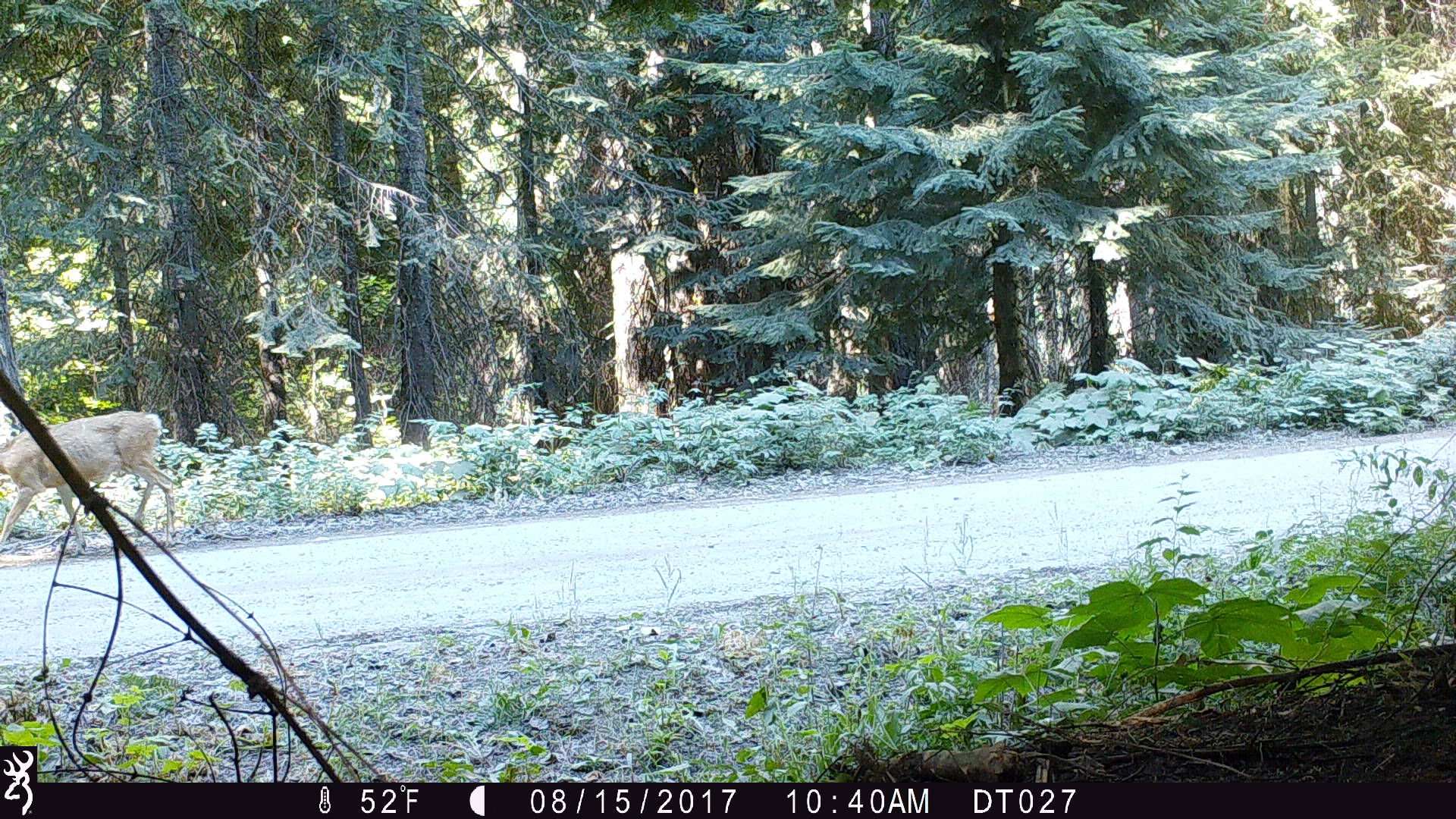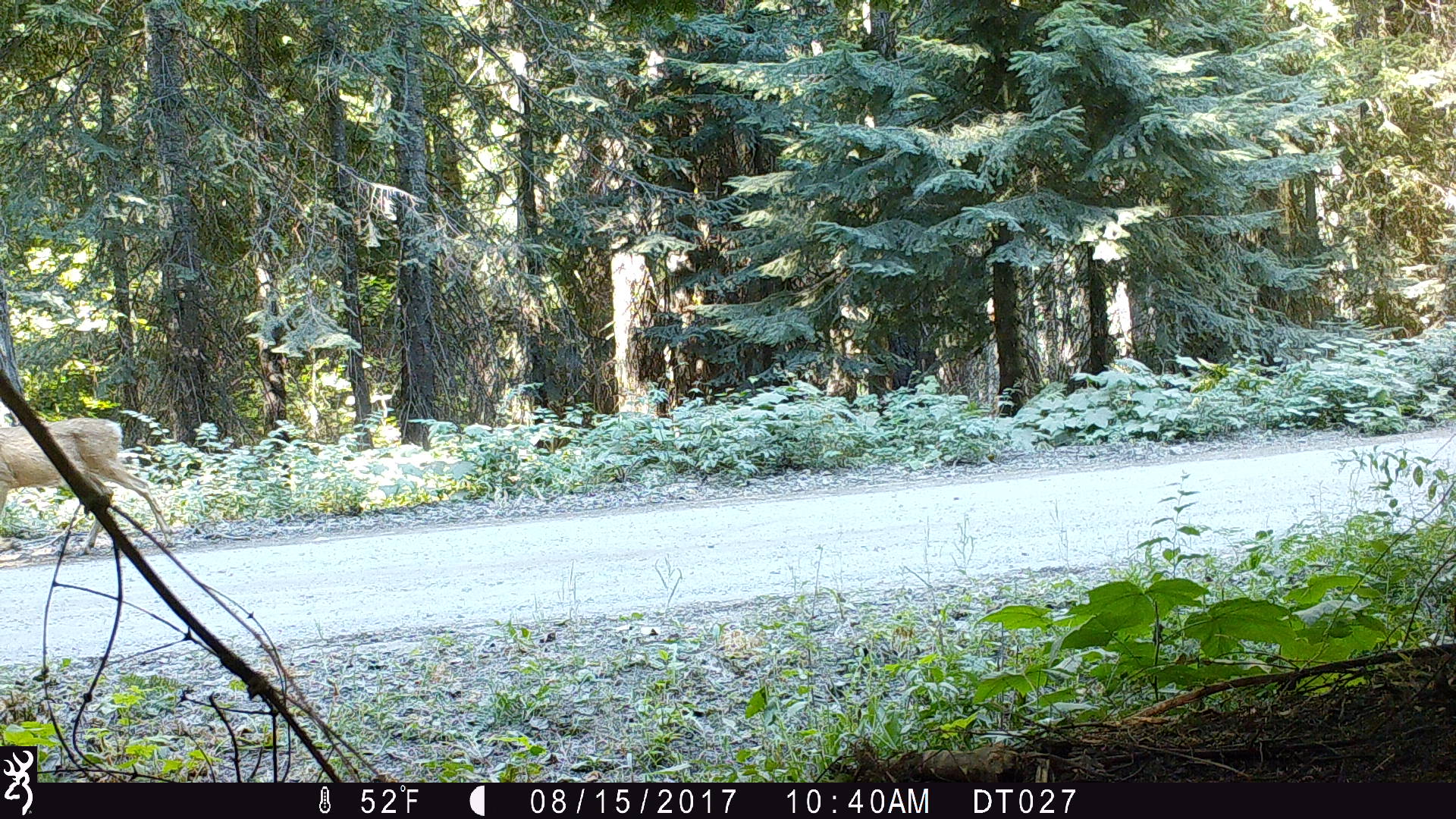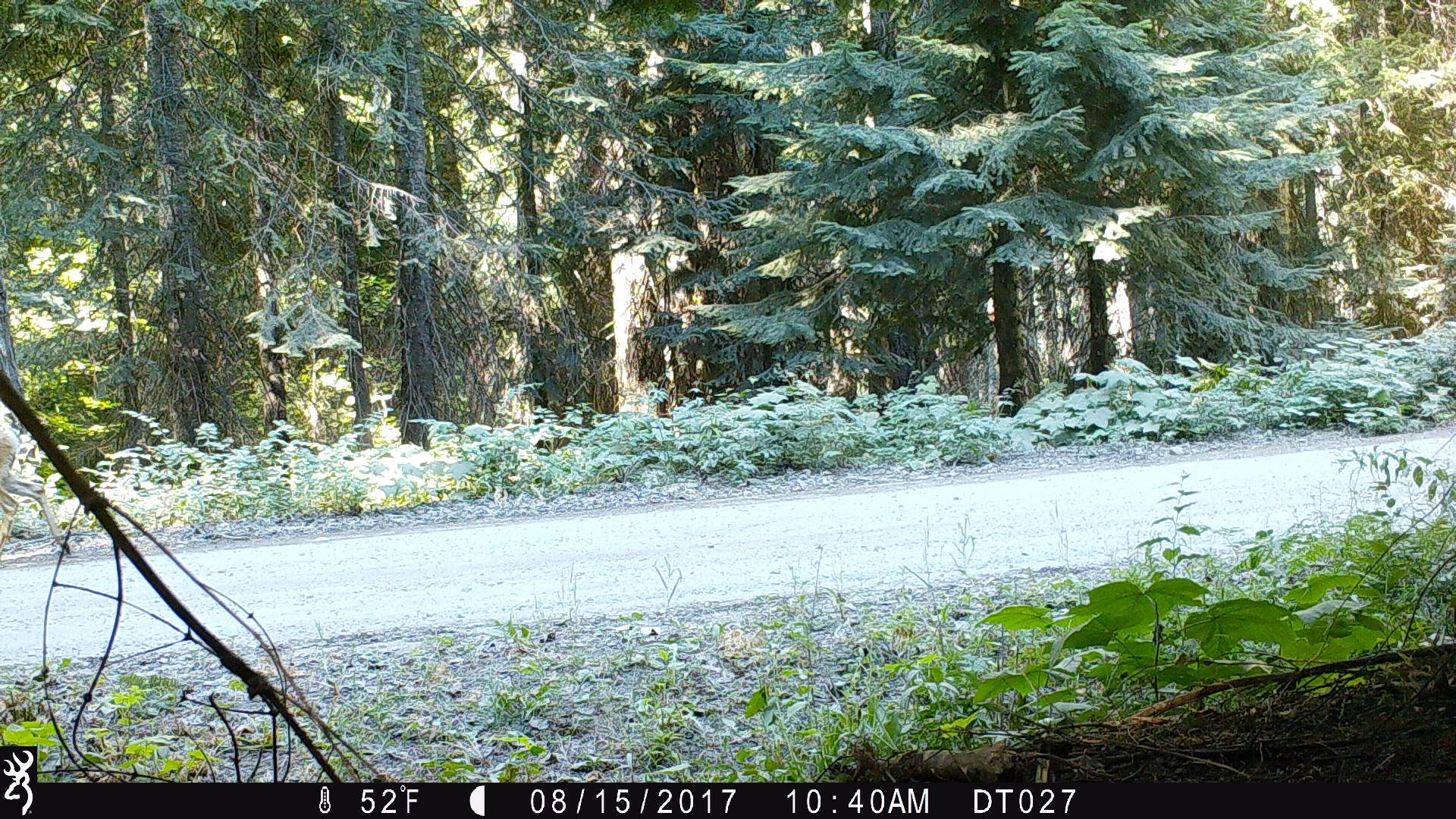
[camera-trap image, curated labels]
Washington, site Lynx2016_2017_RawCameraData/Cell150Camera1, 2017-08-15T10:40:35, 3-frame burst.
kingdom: Animalia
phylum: Chordata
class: Mammalia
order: Artiodactyla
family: Cervidae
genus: Odocoileus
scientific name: Odocoileus hemionus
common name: mule deer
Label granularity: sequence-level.